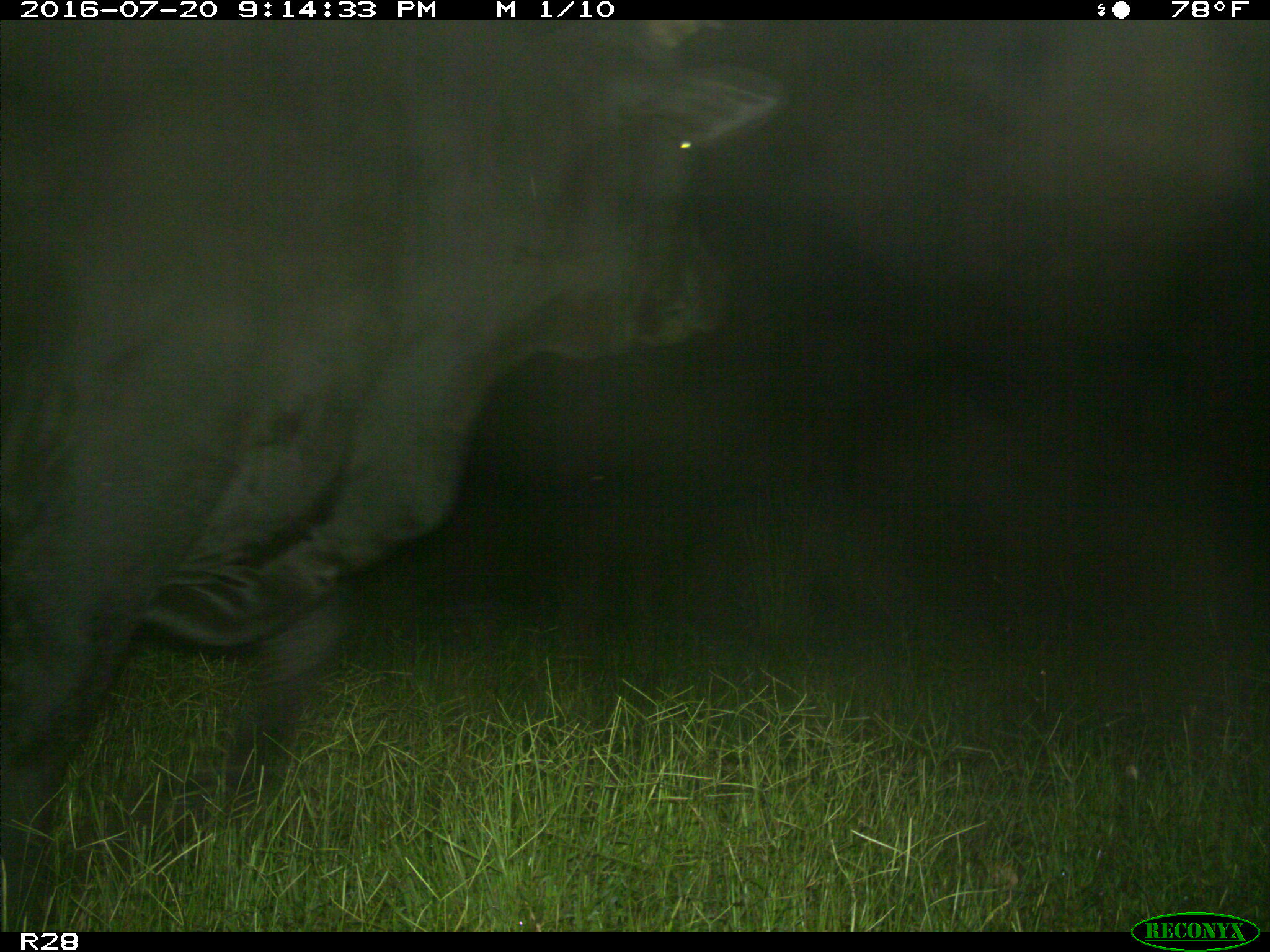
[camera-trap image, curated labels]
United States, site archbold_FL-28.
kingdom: Animalia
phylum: Chordata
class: Mammalia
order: Artiodactyla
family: Bovidae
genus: Bos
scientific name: Bos taurus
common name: domestic cow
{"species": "Bos taurus (domestic cow)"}